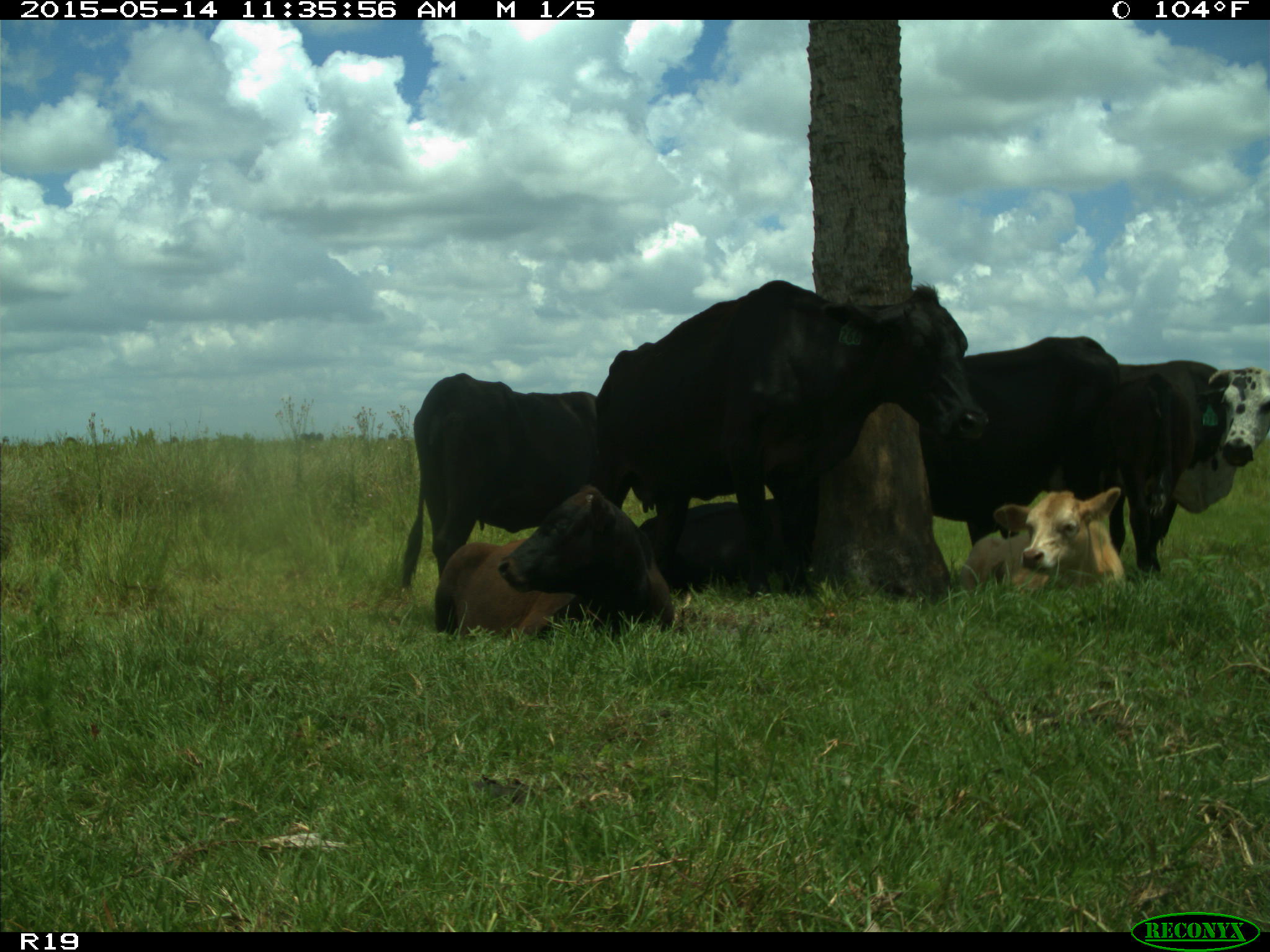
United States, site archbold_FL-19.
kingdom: Animalia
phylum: Chordata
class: Mammalia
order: Artiodactyla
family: Bovidae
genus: Bos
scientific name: Bos taurus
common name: domestic cow